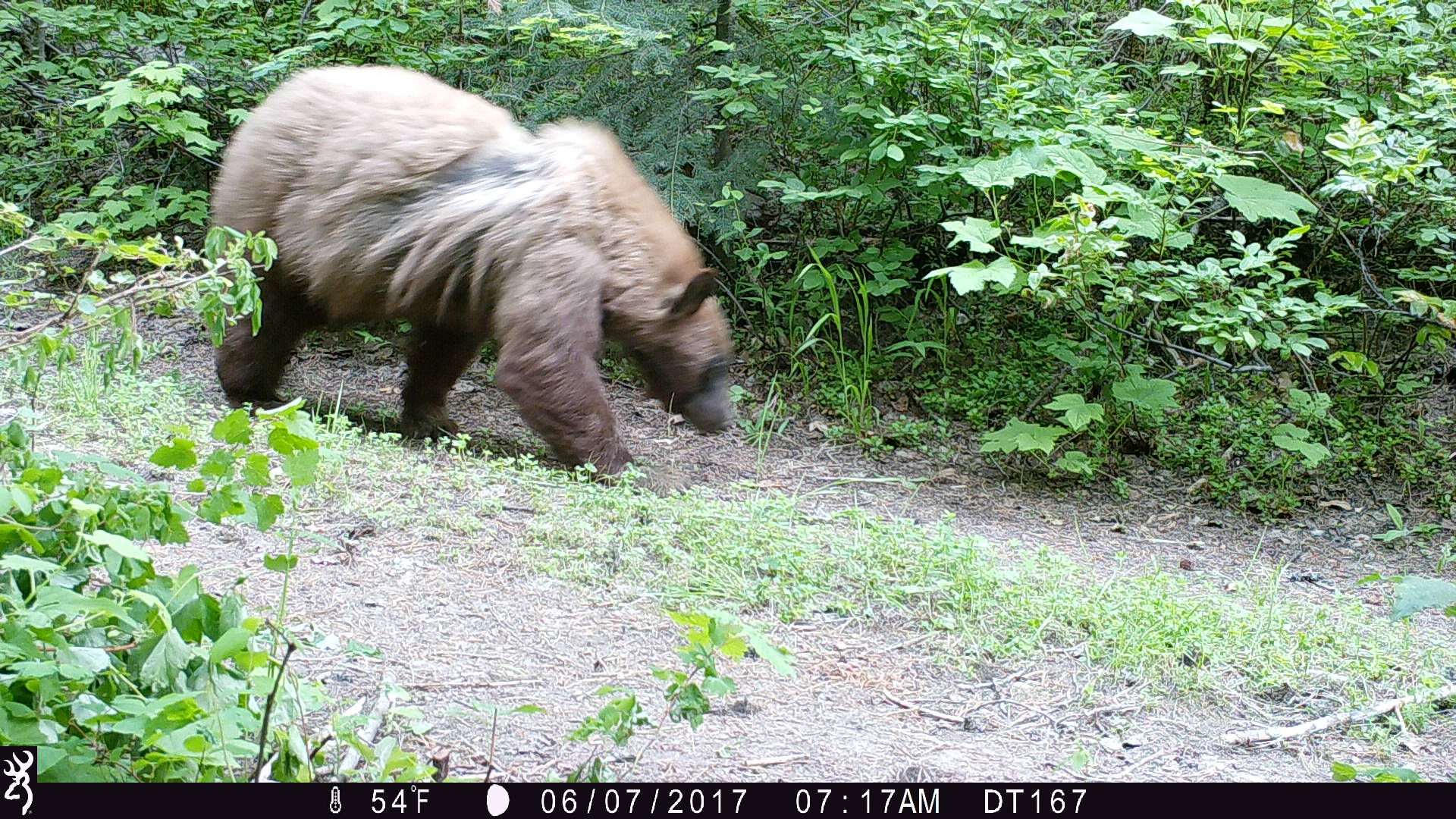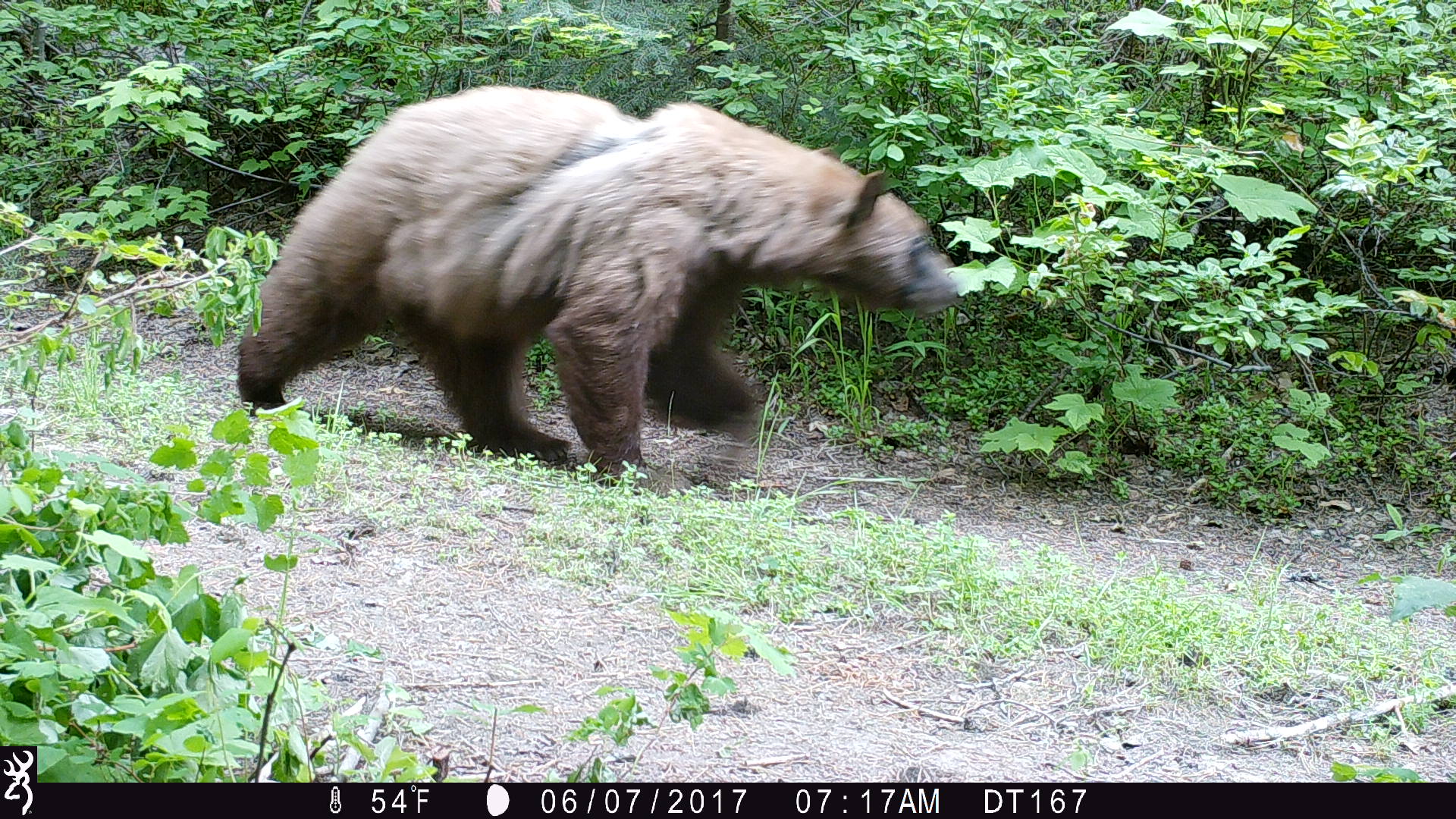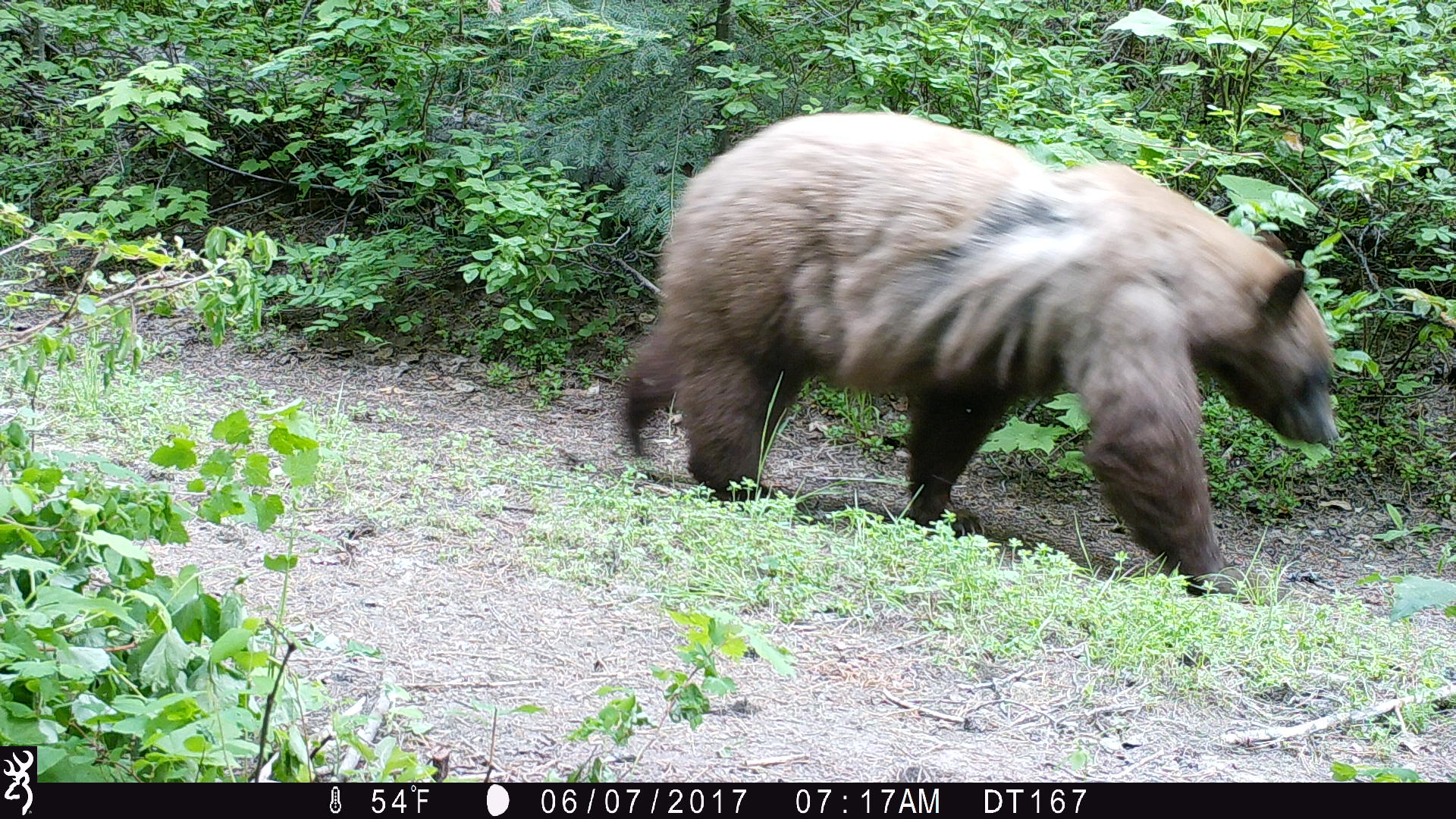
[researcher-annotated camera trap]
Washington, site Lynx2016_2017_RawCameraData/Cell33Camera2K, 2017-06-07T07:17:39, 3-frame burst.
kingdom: Animalia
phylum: Chordata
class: Mammalia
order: Carnivora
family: Ursidae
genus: Ursus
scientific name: Ursus americanus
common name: american black bear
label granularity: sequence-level